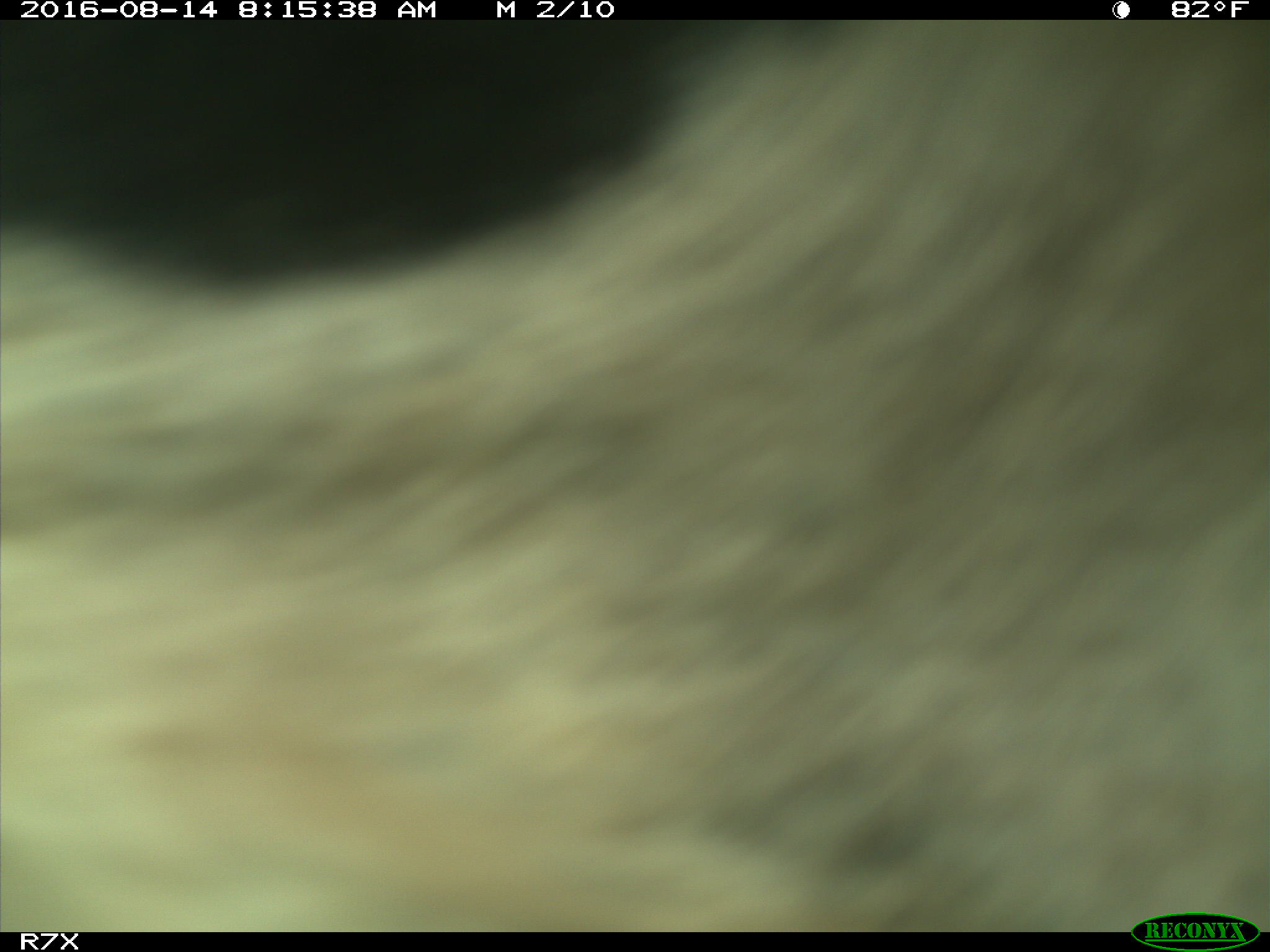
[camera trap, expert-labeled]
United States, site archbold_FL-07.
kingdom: Animalia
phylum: Chordata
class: Mammalia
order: Artiodactyla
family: Bovidae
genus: Bos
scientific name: Bos taurus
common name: domestic cow